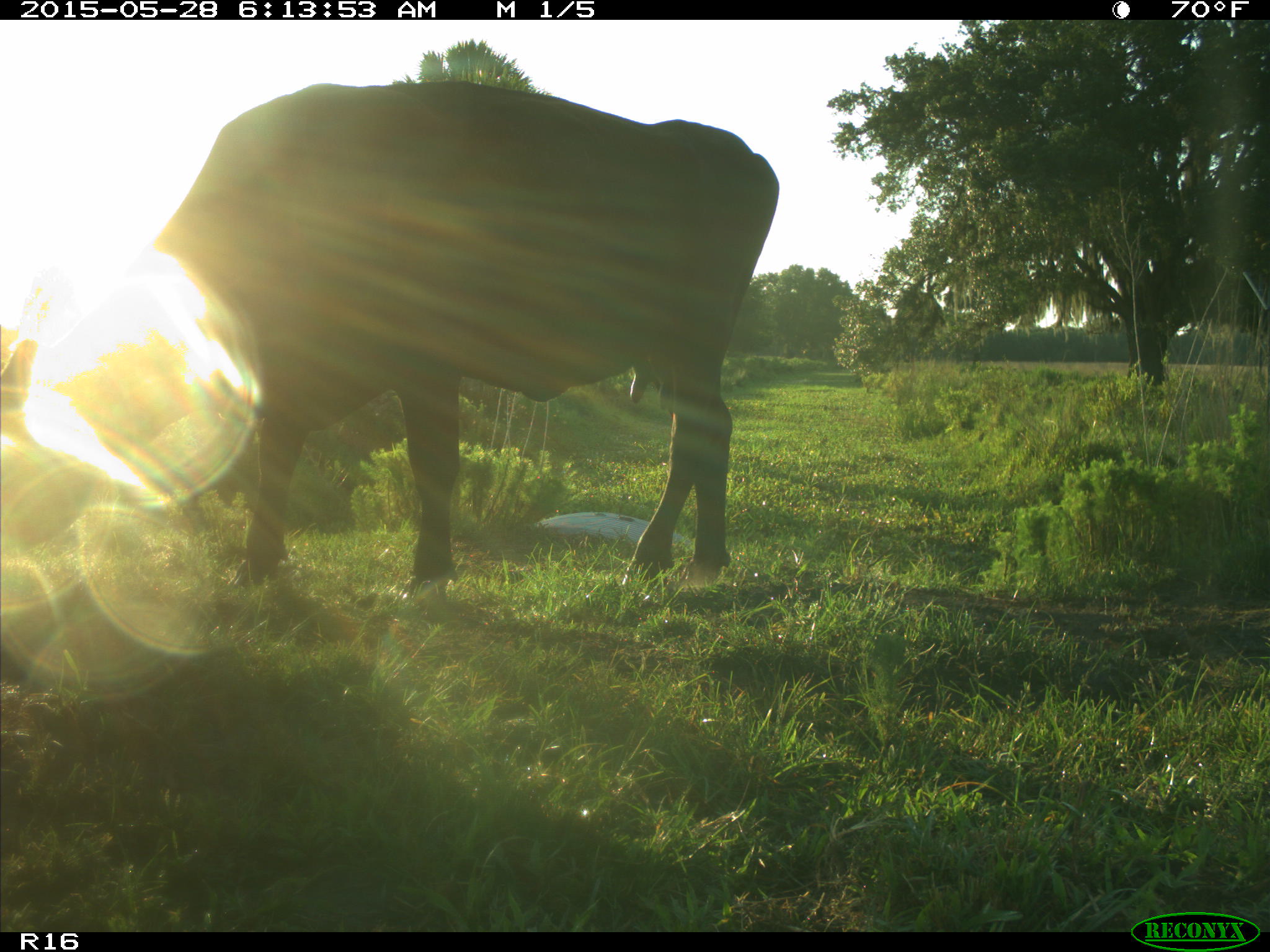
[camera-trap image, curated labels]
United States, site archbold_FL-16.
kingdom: Animalia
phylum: Chordata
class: Mammalia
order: Artiodactyla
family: Bovidae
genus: Bos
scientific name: Bos taurus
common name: domestic cow